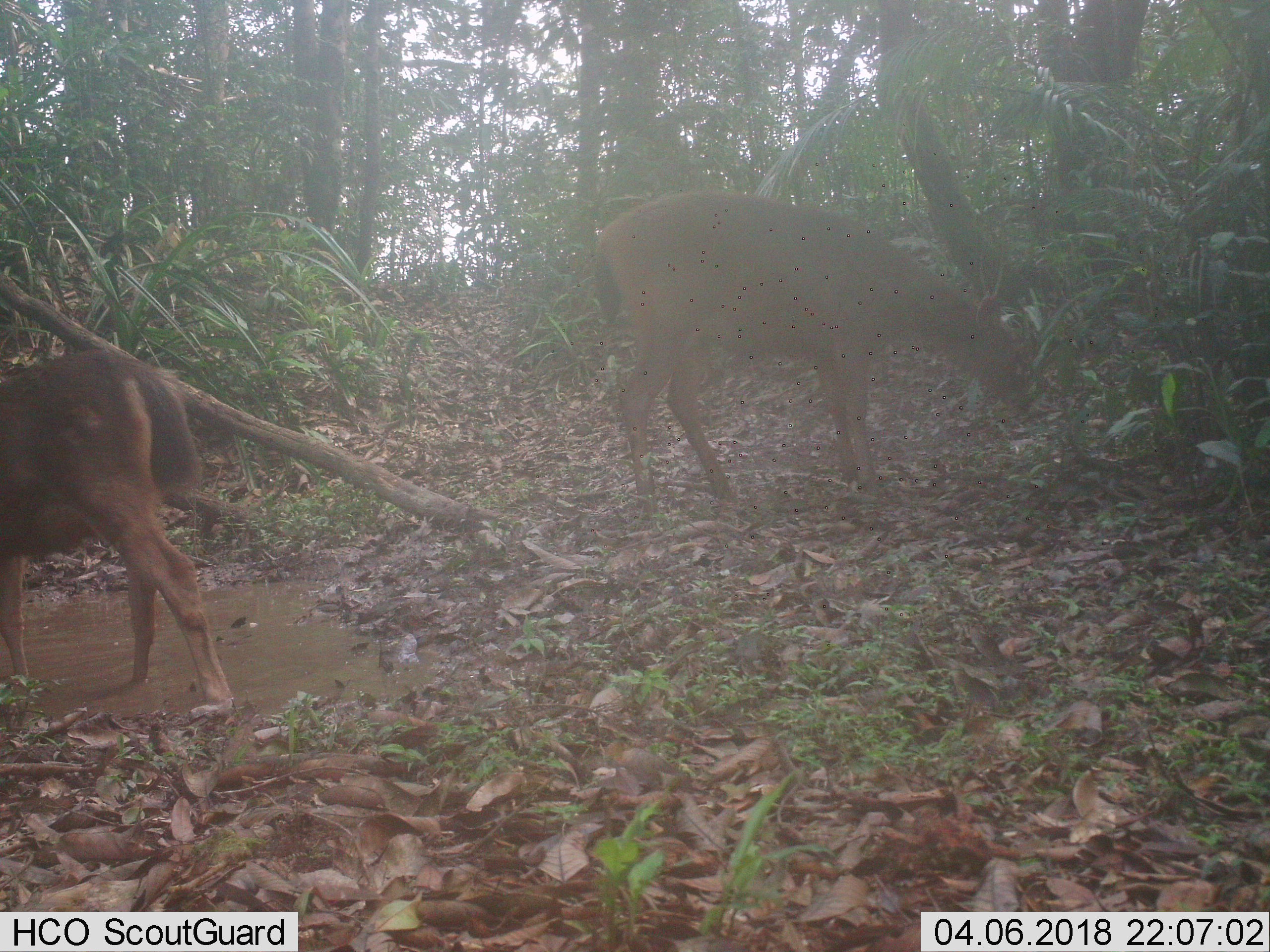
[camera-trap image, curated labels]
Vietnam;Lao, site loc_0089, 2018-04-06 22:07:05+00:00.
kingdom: Animalia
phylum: Chordata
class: Mammalia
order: Artiodactyla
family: Cervidae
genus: Rusa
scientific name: Rusa unicolor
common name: sambar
Sambar (Rusa unicolor). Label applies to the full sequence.